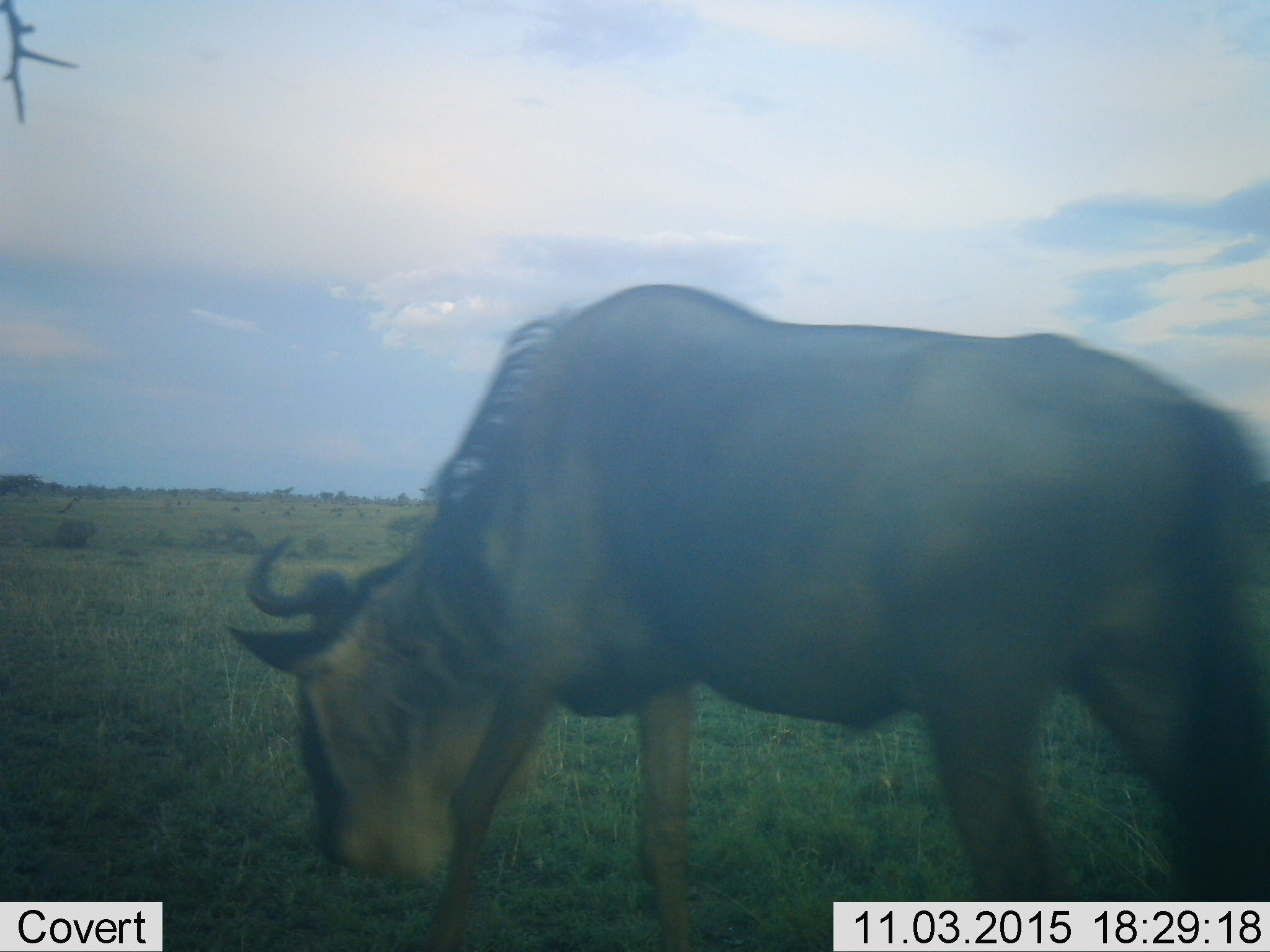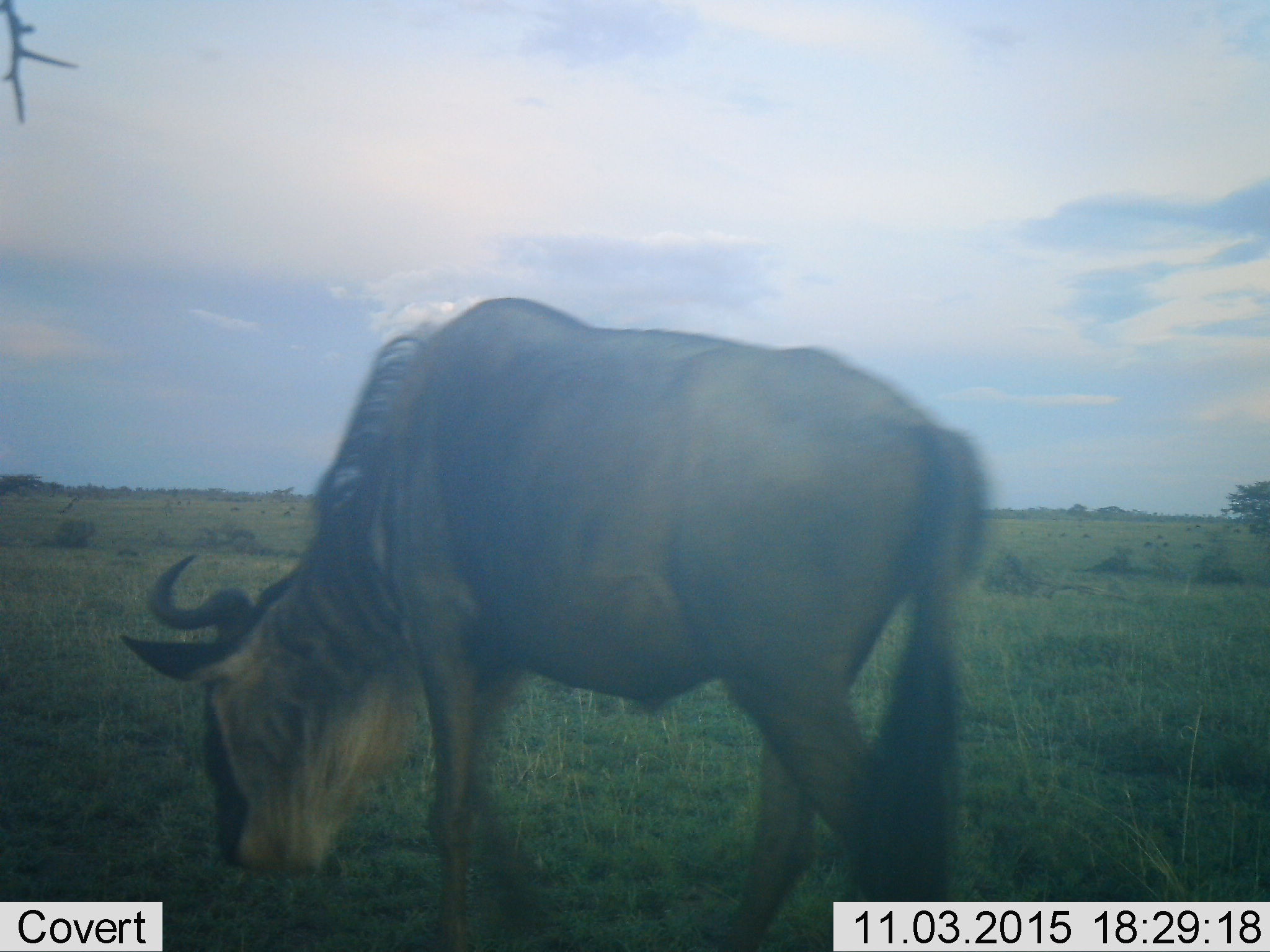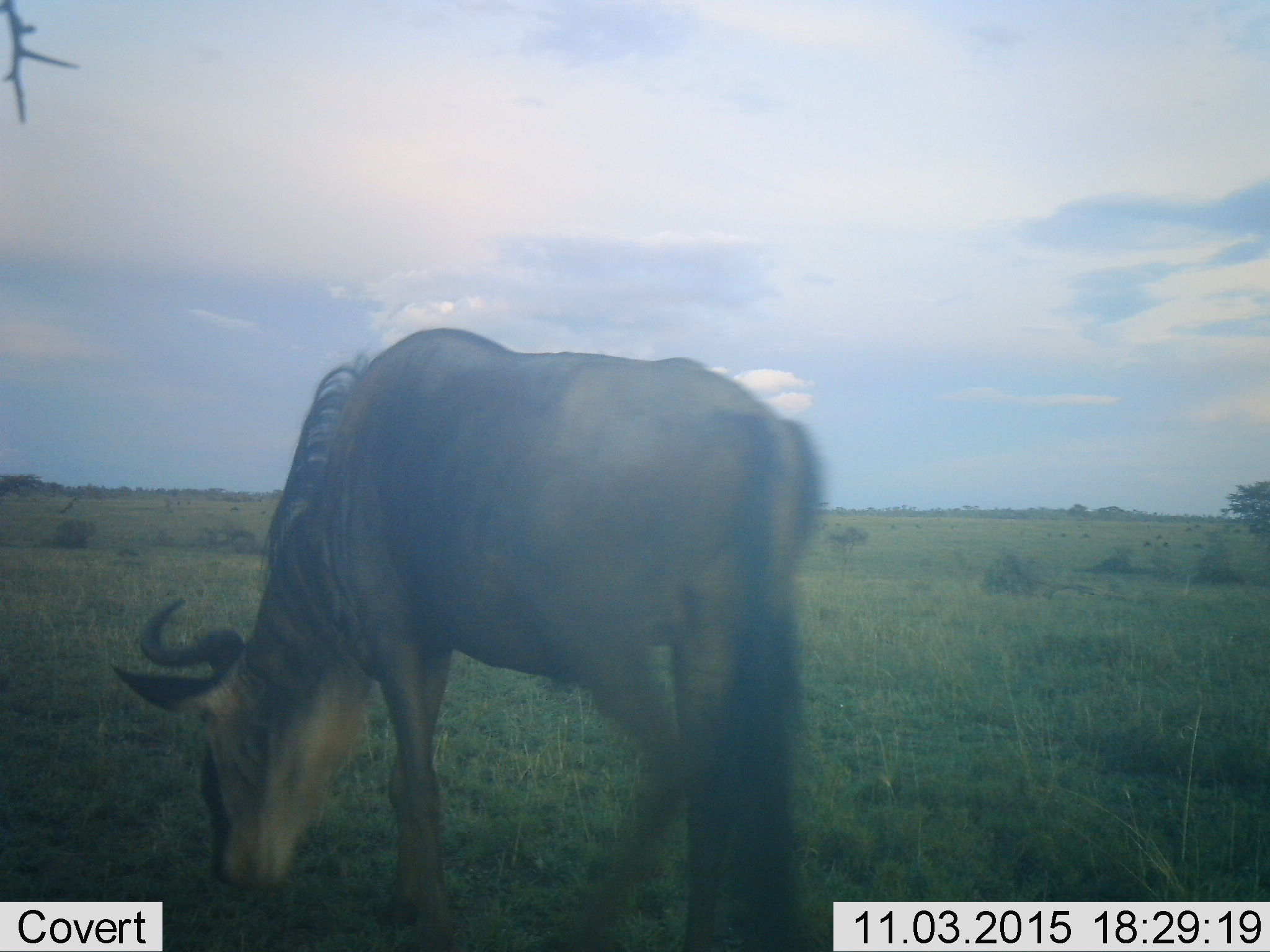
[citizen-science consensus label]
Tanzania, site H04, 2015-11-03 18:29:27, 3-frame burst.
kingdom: Animalia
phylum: Chordata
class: Mammalia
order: Artiodactyla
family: Bovidae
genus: Connochaetes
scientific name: Connochaetes taurinus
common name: blue wildebeest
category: wildebeest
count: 1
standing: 22%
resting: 0%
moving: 78%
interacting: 0%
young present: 0%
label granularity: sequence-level